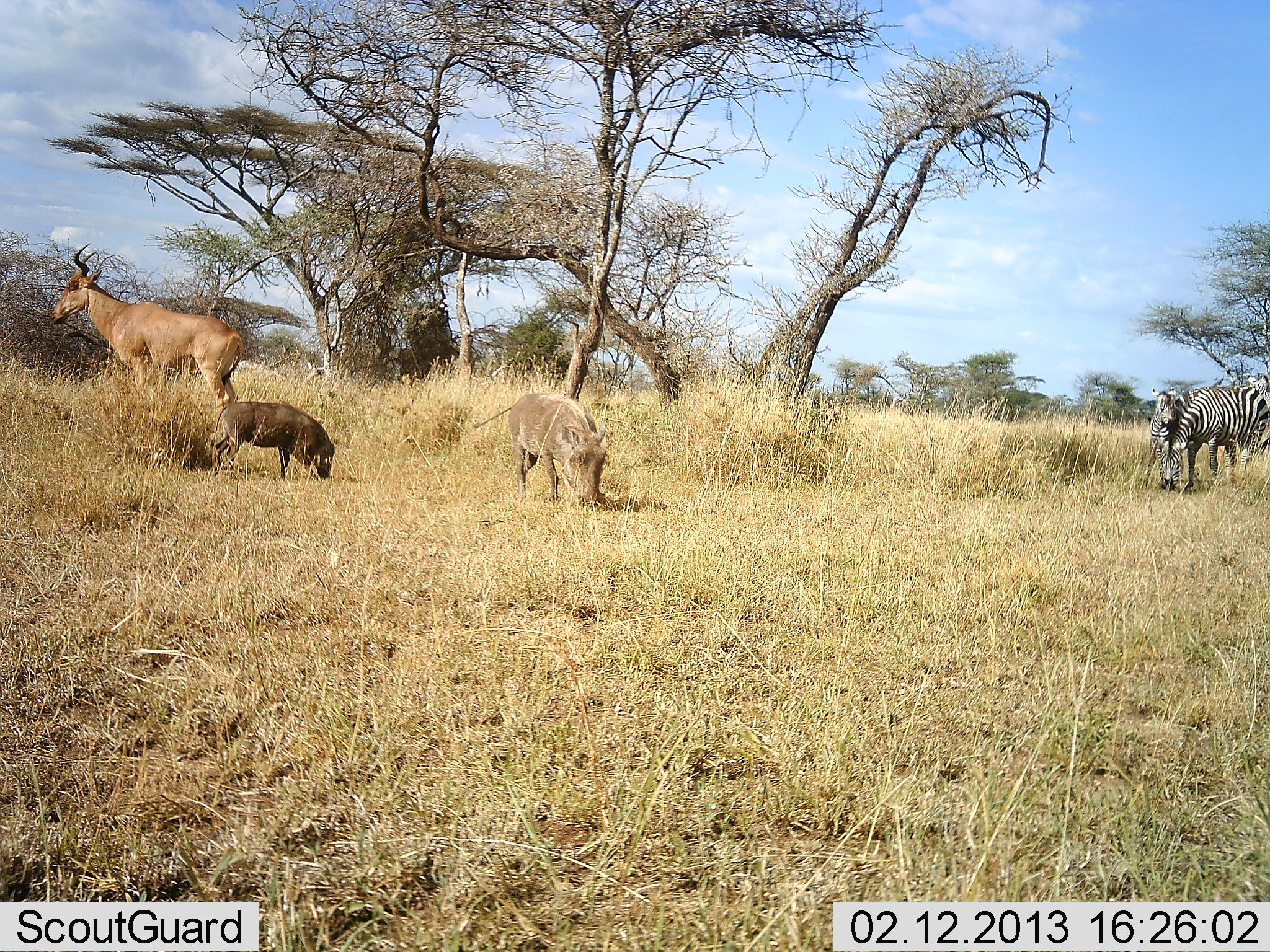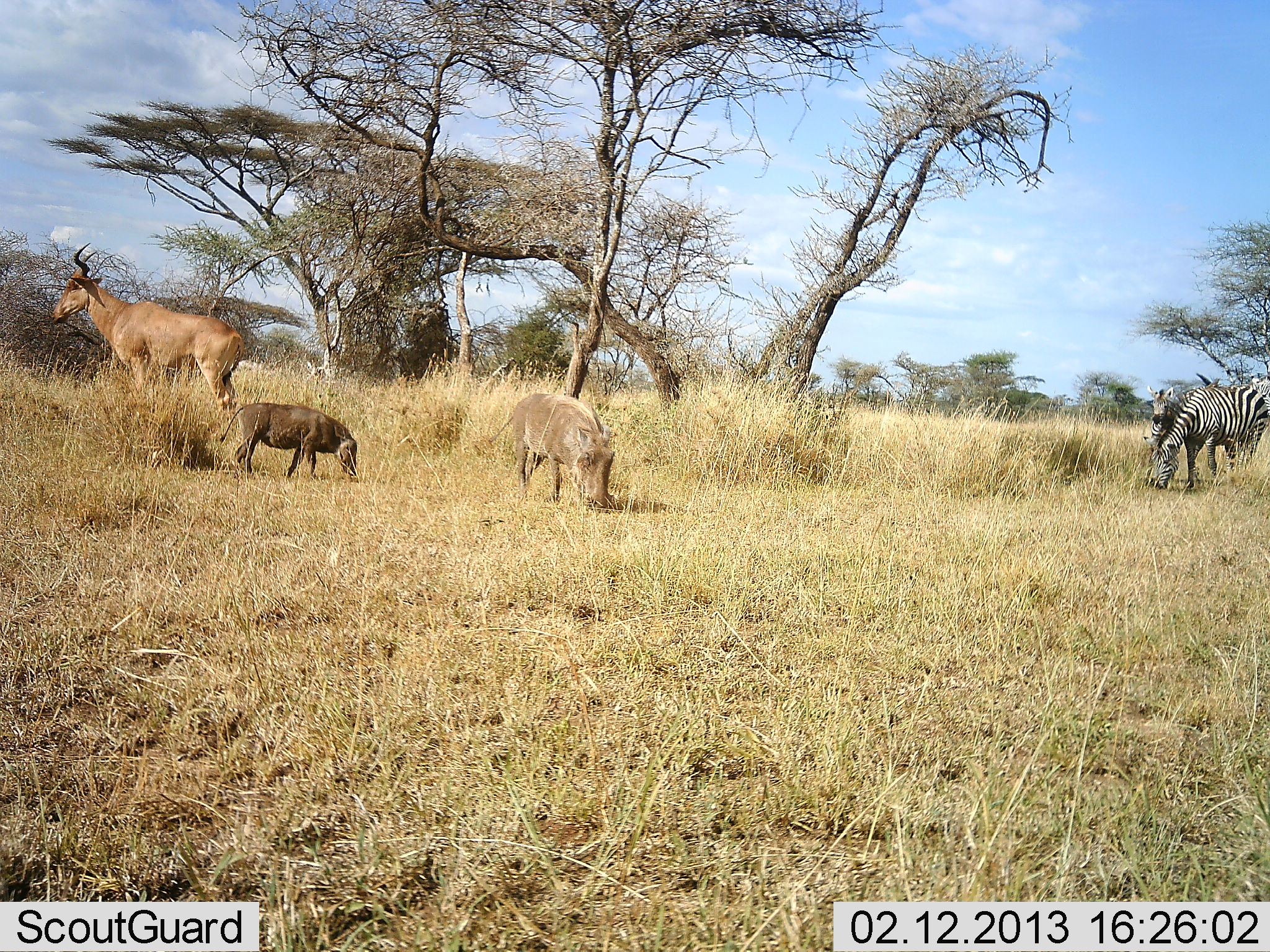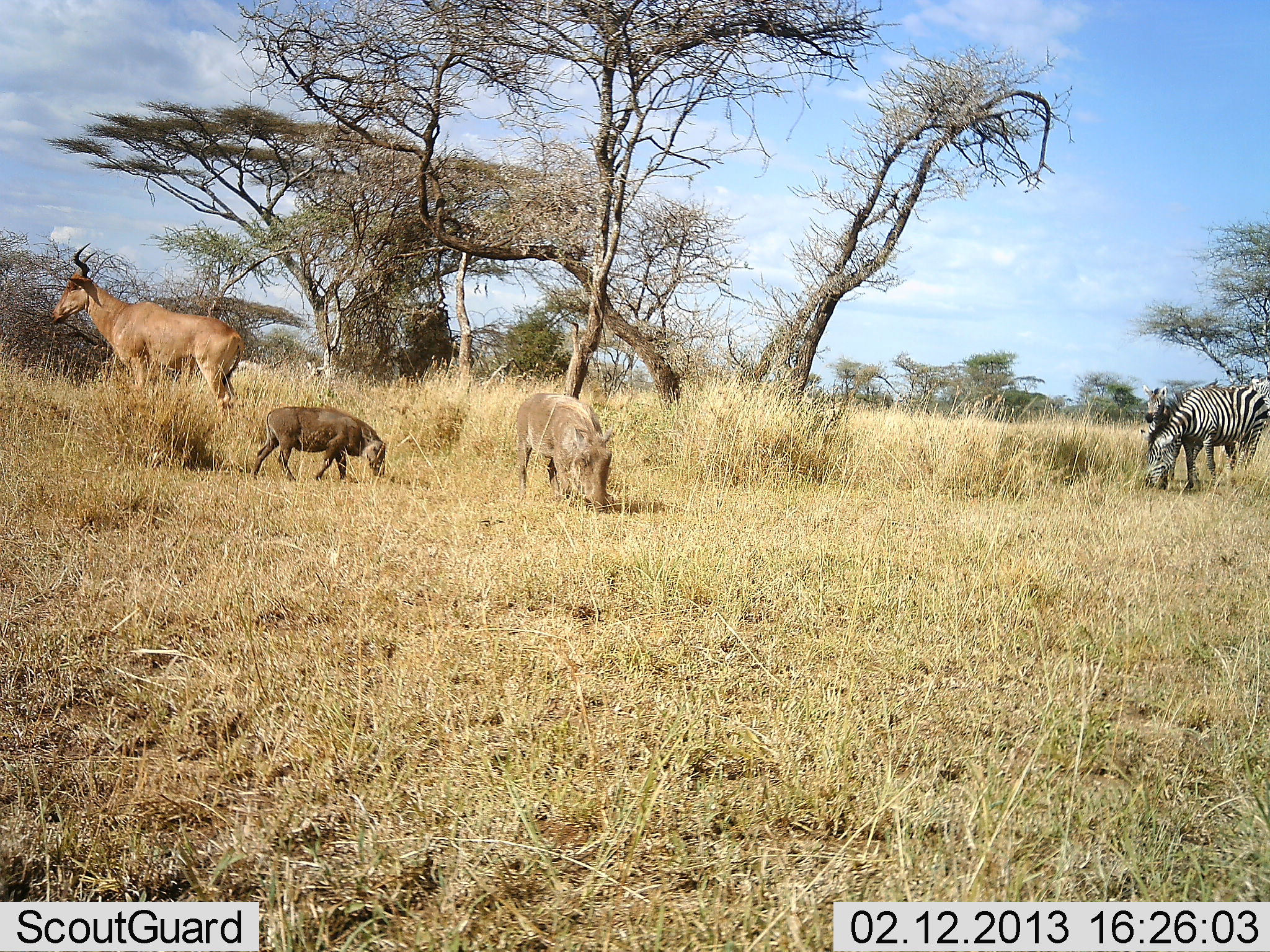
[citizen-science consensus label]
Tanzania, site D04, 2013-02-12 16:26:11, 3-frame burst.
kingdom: Animalia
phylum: Chordata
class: Mammalia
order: Artiodactyla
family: Bovidae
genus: Alcelaphus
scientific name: Alcelaphus buselaphus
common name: hartebeest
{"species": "hartebeest (Alcelaphus buselaphus)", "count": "1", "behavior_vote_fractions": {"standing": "100%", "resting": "0%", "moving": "0%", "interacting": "0%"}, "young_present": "0%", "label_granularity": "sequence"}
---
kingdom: Animalia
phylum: Chordata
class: Mammalia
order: Artiodactyla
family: Suidae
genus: Phacochoerus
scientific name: Phacochoerus africanus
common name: warthog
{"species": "warthog (Phacochoerus africanus)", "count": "2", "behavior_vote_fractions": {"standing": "6%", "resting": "0%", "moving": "0%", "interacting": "0%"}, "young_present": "35%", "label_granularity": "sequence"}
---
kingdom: Animalia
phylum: Chordata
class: Mammalia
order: Perissodactyla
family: Equidae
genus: Equus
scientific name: Equus quagga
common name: plains zebra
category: zebra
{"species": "zebra (plains zebra) (Equus quagga)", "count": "2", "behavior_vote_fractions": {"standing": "53%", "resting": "0%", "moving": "0%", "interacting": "7%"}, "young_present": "13%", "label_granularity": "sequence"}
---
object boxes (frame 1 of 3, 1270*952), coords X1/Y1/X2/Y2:
animal: 50/243/244/431; 473/392/610/509; 1163/372/1270/489; 209/401/335/482; 1148/385/1204/491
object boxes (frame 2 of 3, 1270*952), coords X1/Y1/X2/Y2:
animal: 51/242/245/426; 474/393/619/513; 1156/372/1270/491; 217/402/360/481; 1145/385/1203/492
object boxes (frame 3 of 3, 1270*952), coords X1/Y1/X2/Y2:
animal: 50/243/244/424; 512/392/615/514; 1163/372/1270/489; 249/406/387/487; 1141/384/1201/492